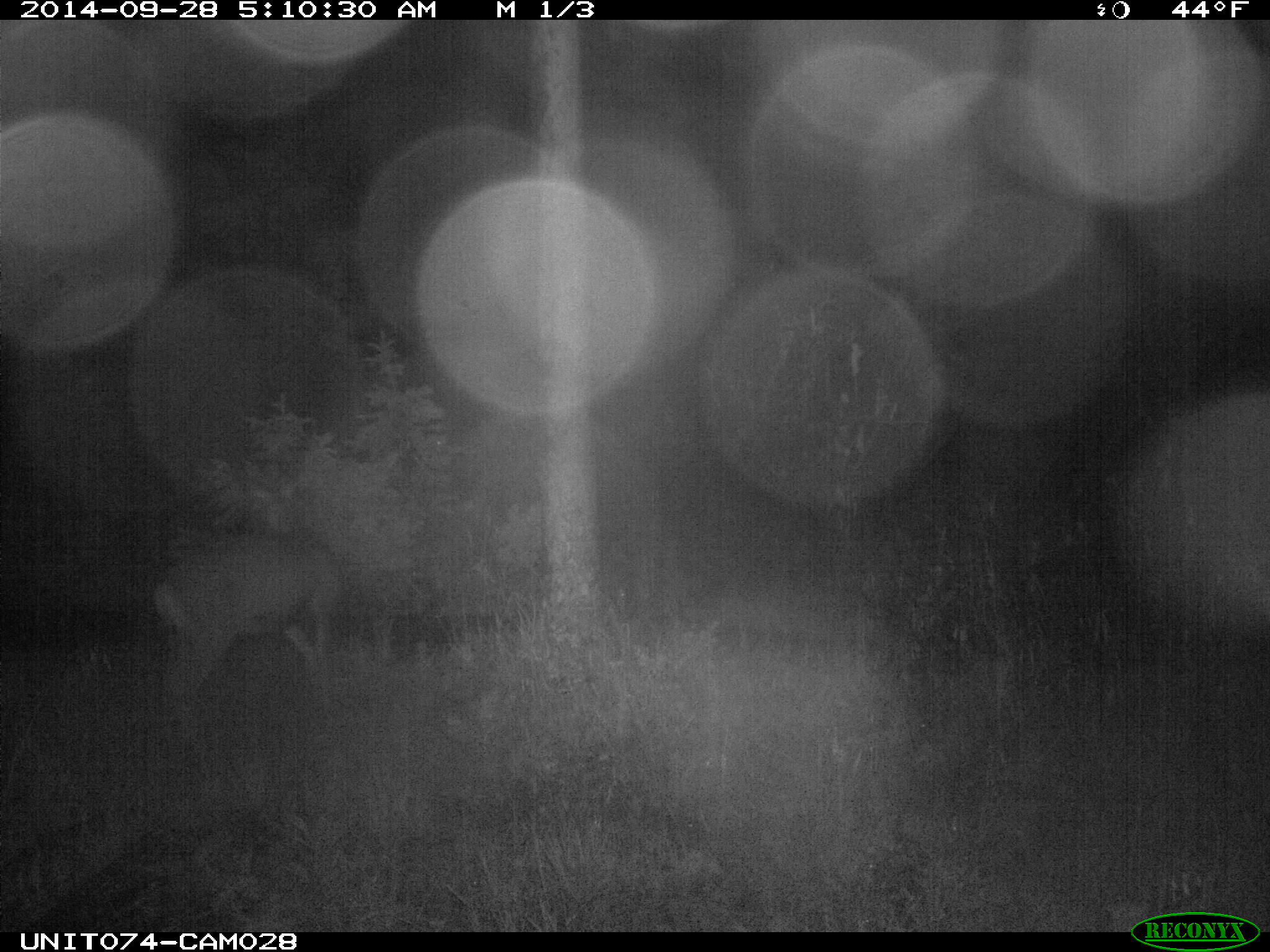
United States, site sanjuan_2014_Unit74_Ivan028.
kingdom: Animalia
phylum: Chordata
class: Mammalia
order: Artiodactyla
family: Cervidae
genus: Odocoileus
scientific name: Odocoileus hemionus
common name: mule deer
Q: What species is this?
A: Odocoileus hemionus (mule deer).